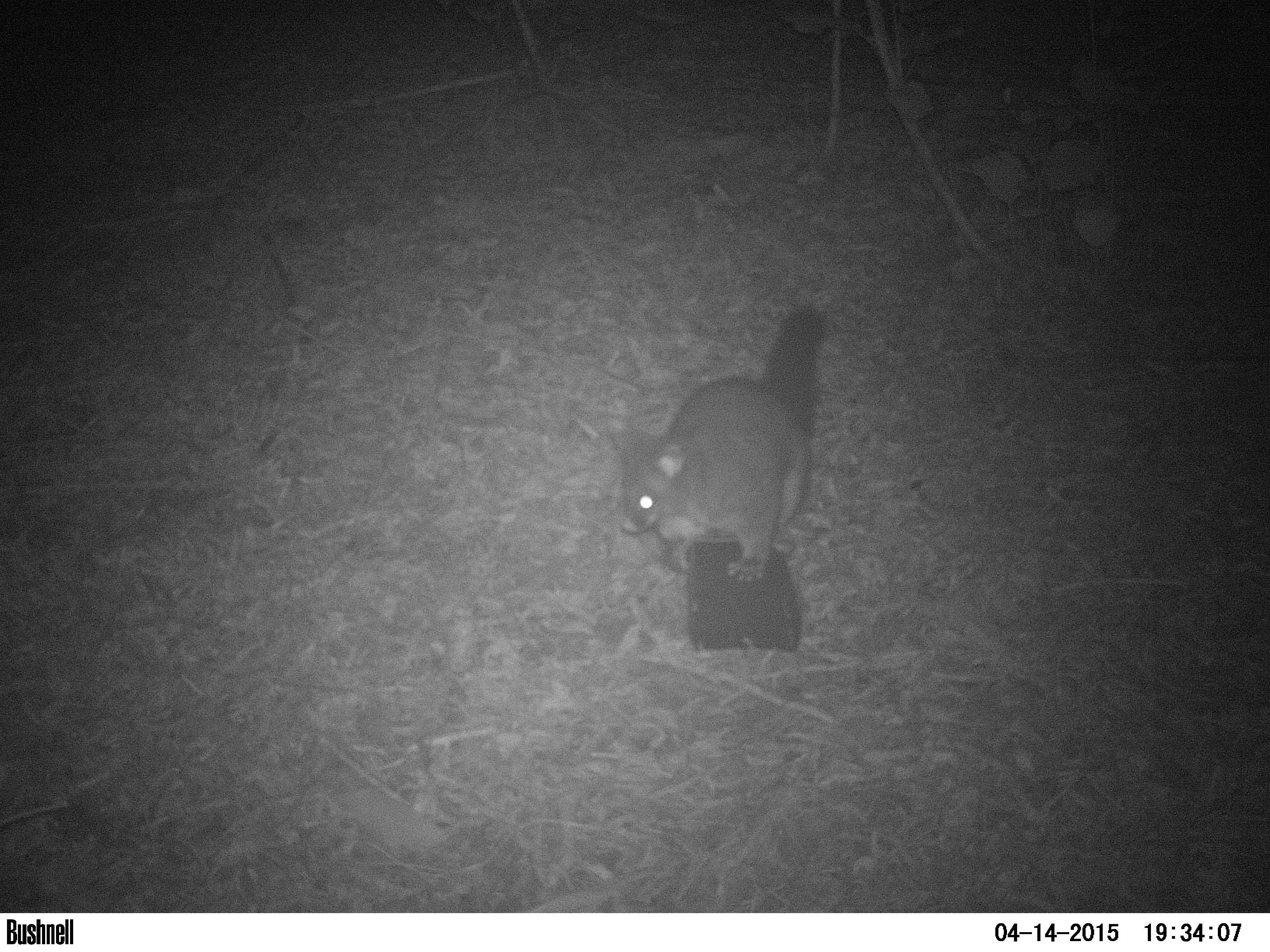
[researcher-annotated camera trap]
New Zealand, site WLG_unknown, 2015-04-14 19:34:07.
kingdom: Animalia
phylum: Chordata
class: Mammalia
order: Diprotodontia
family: Phalangeridae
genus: Trichosurus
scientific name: Trichosurus vulpecula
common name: common brushtail possum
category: possum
Possum (common brushtail possum) (Trichosurus vulpecula).